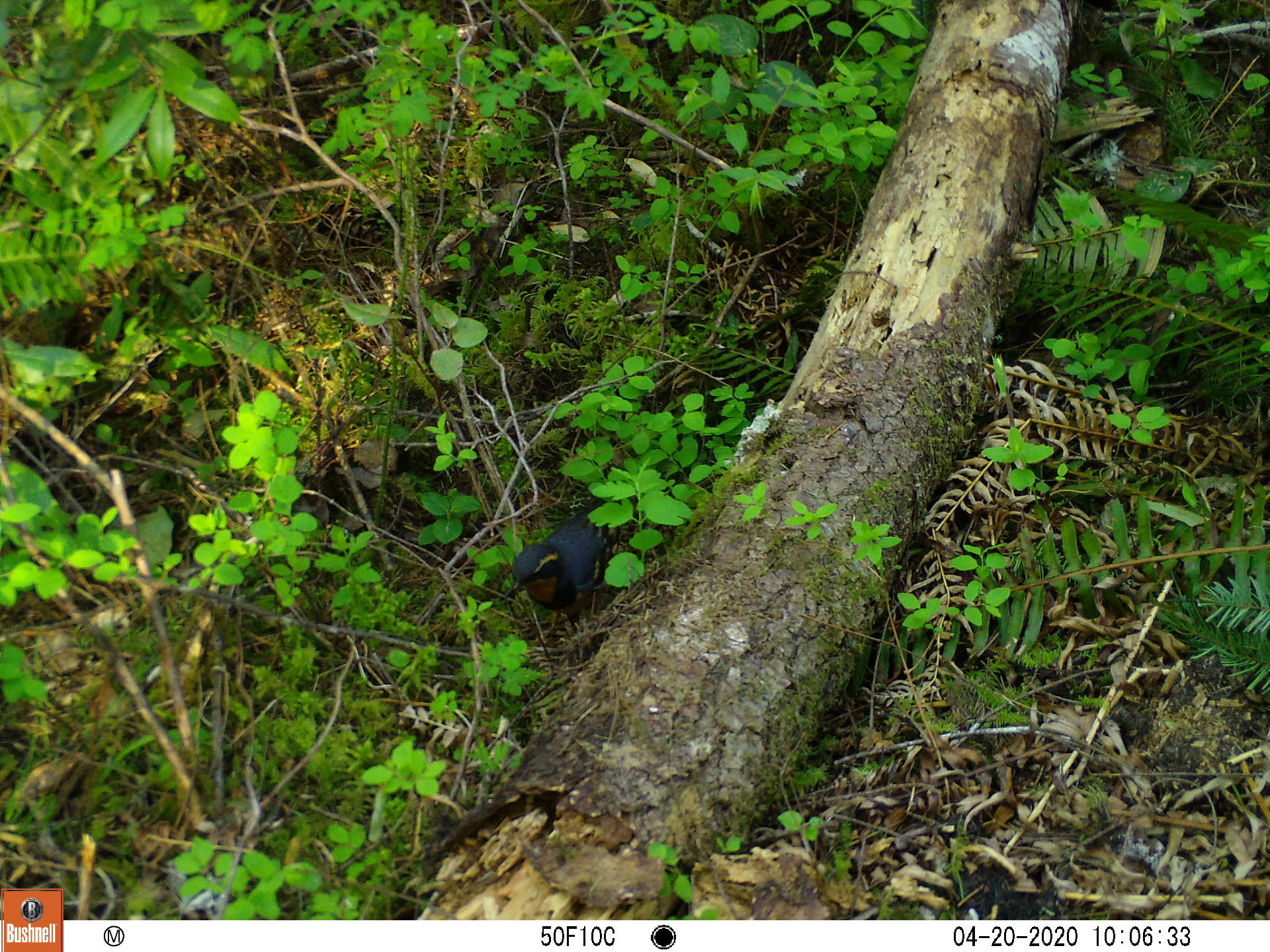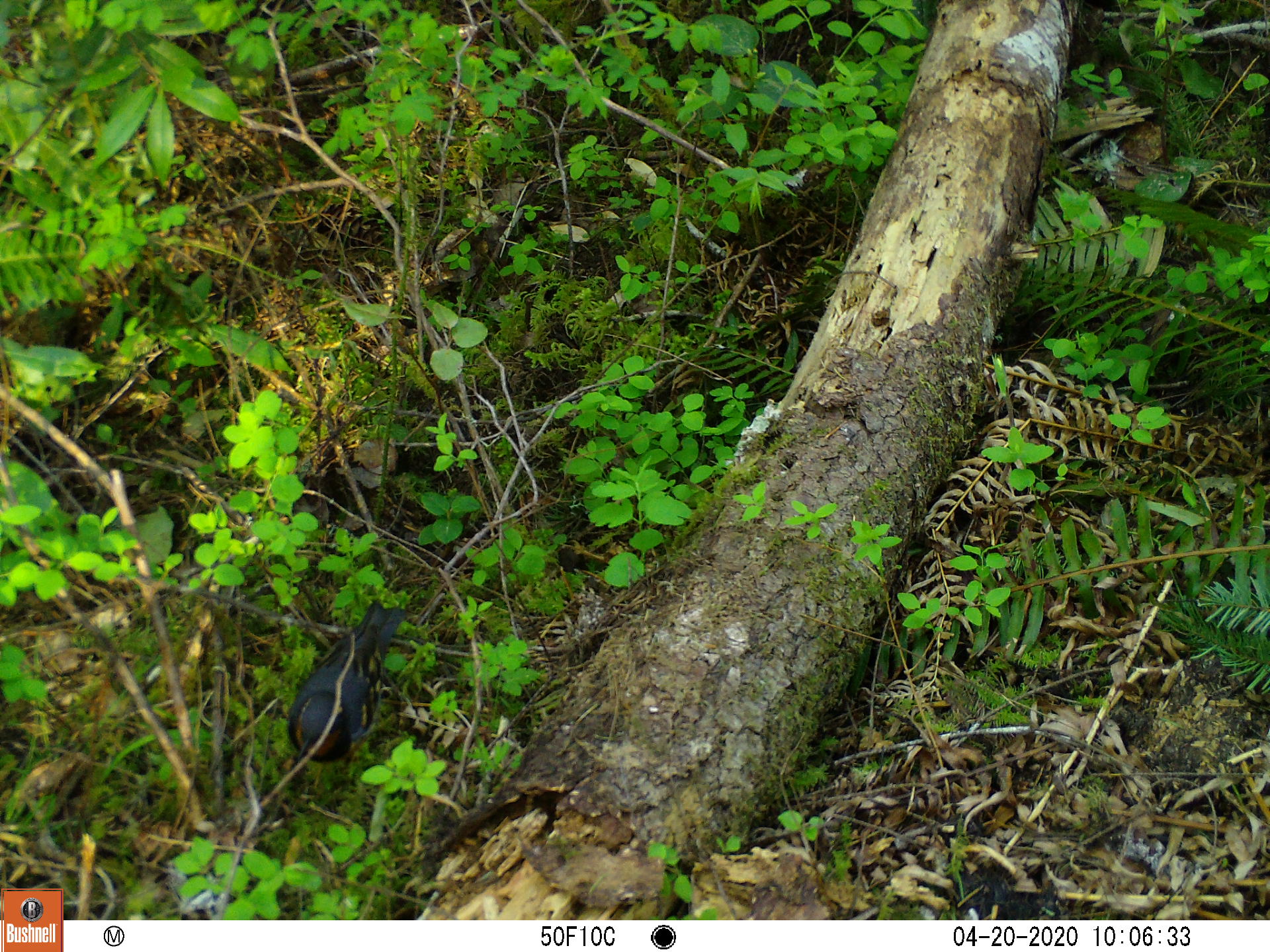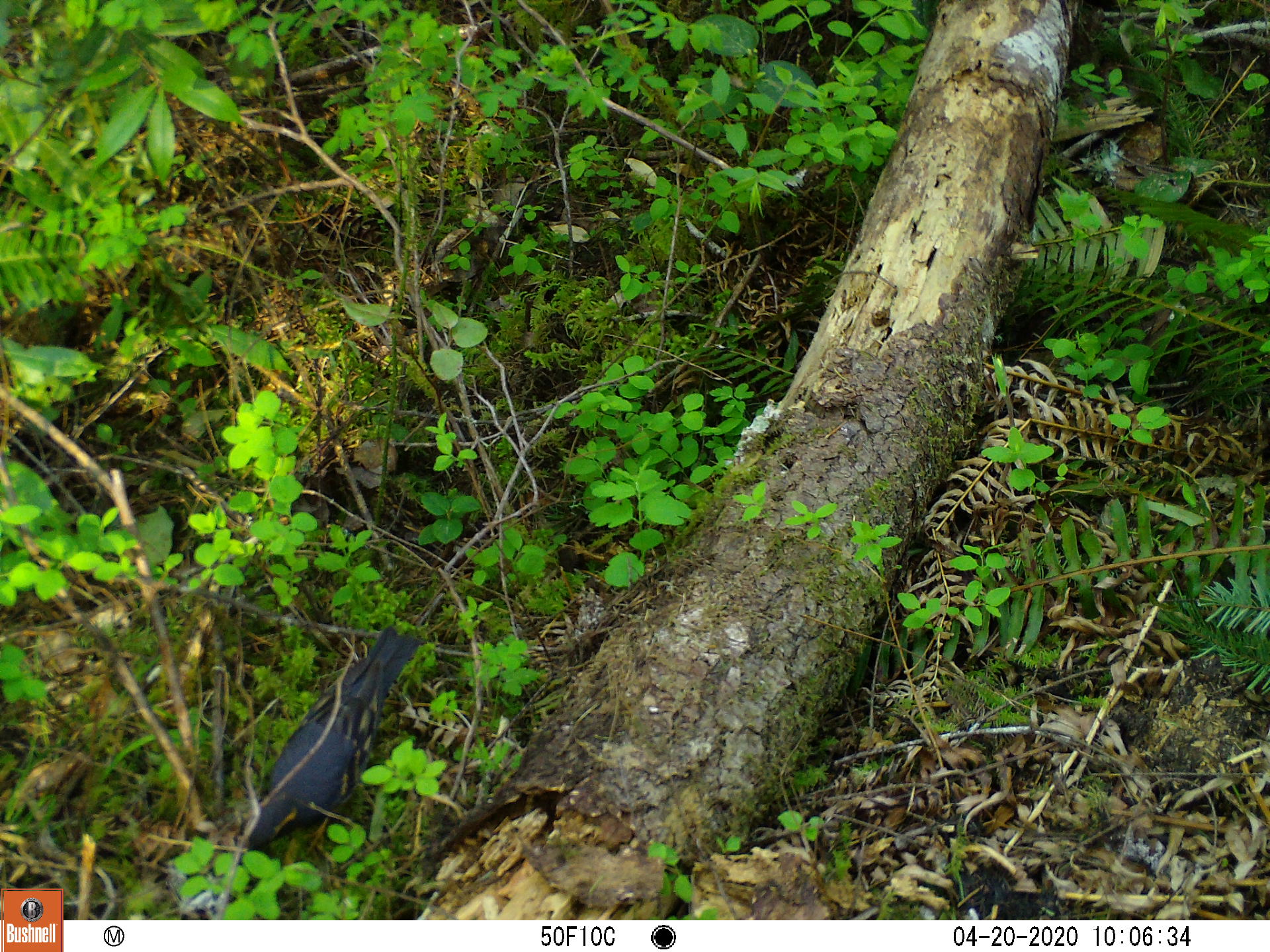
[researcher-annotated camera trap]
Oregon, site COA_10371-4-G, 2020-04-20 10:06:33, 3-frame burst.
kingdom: Animalia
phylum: Chordata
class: Aves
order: Passeriformes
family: Turdidae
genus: Ixoreus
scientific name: Ixoreus naevius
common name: varied thrush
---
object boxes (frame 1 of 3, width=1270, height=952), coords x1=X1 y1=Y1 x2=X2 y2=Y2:
varied thrush: x1=500 y1=508 x2=613 y2=635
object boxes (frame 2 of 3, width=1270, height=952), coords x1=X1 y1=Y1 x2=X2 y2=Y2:
varied thrush: x1=289 y1=603 x2=403 y2=771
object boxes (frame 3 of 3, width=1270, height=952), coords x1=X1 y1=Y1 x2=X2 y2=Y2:
varied thrush: x1=237 y1=629 x2=416 y2=847